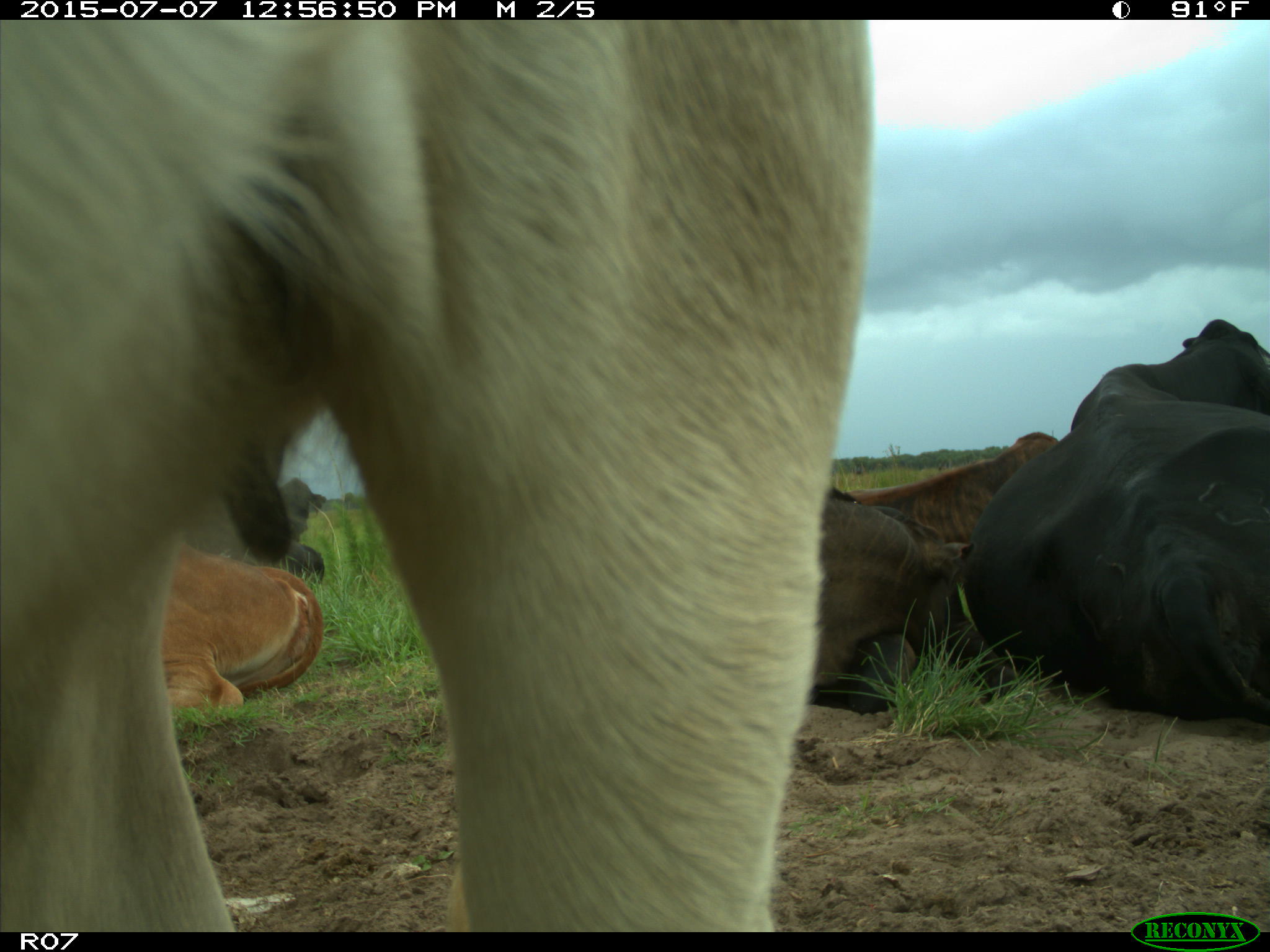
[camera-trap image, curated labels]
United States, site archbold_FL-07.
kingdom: Animalia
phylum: Chordata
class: Mammalia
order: Artiodactyla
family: Bovidae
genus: Bos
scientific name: Bos taurus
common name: domestic cow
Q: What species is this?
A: Bos taurus (domestic cow).